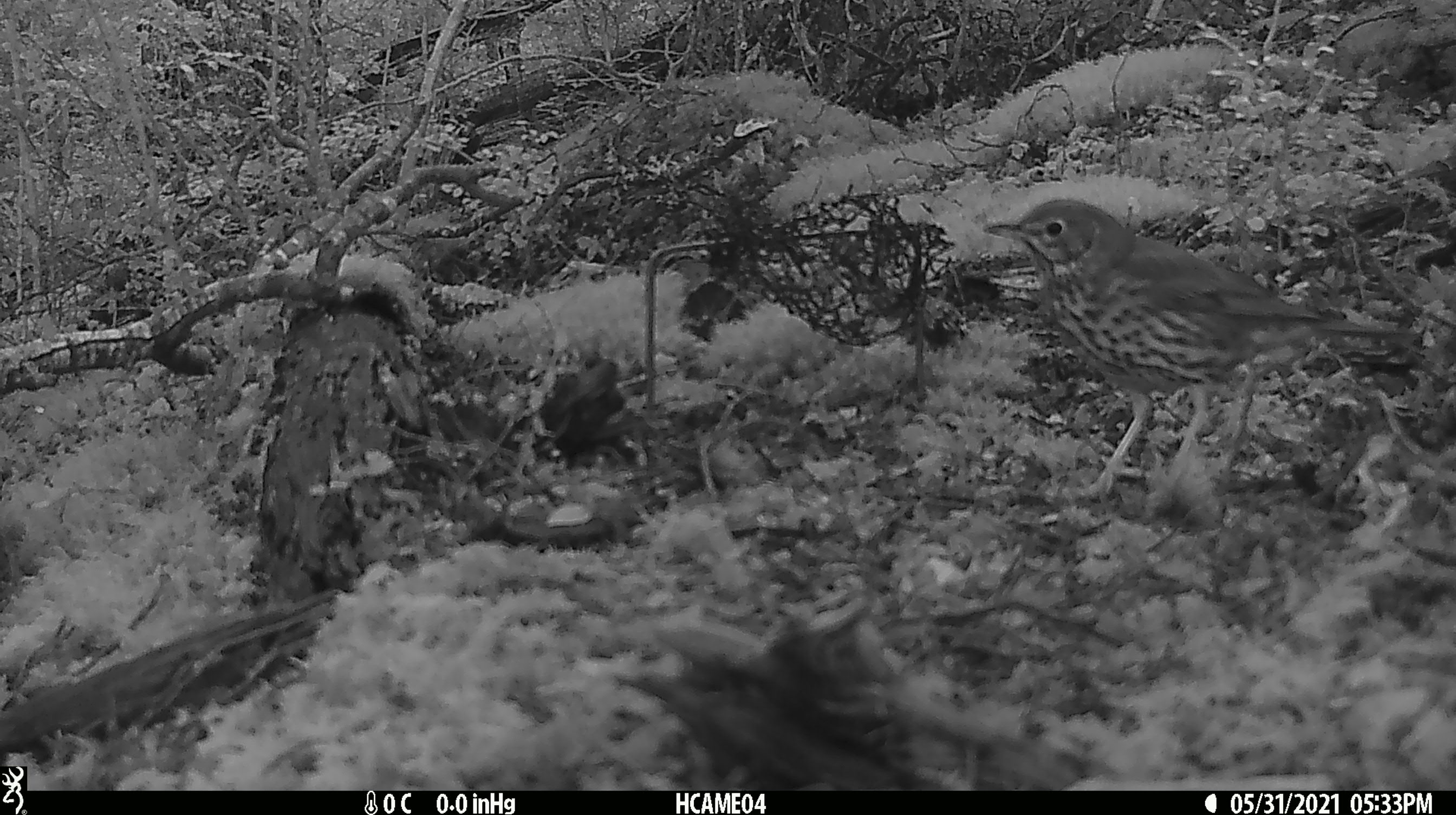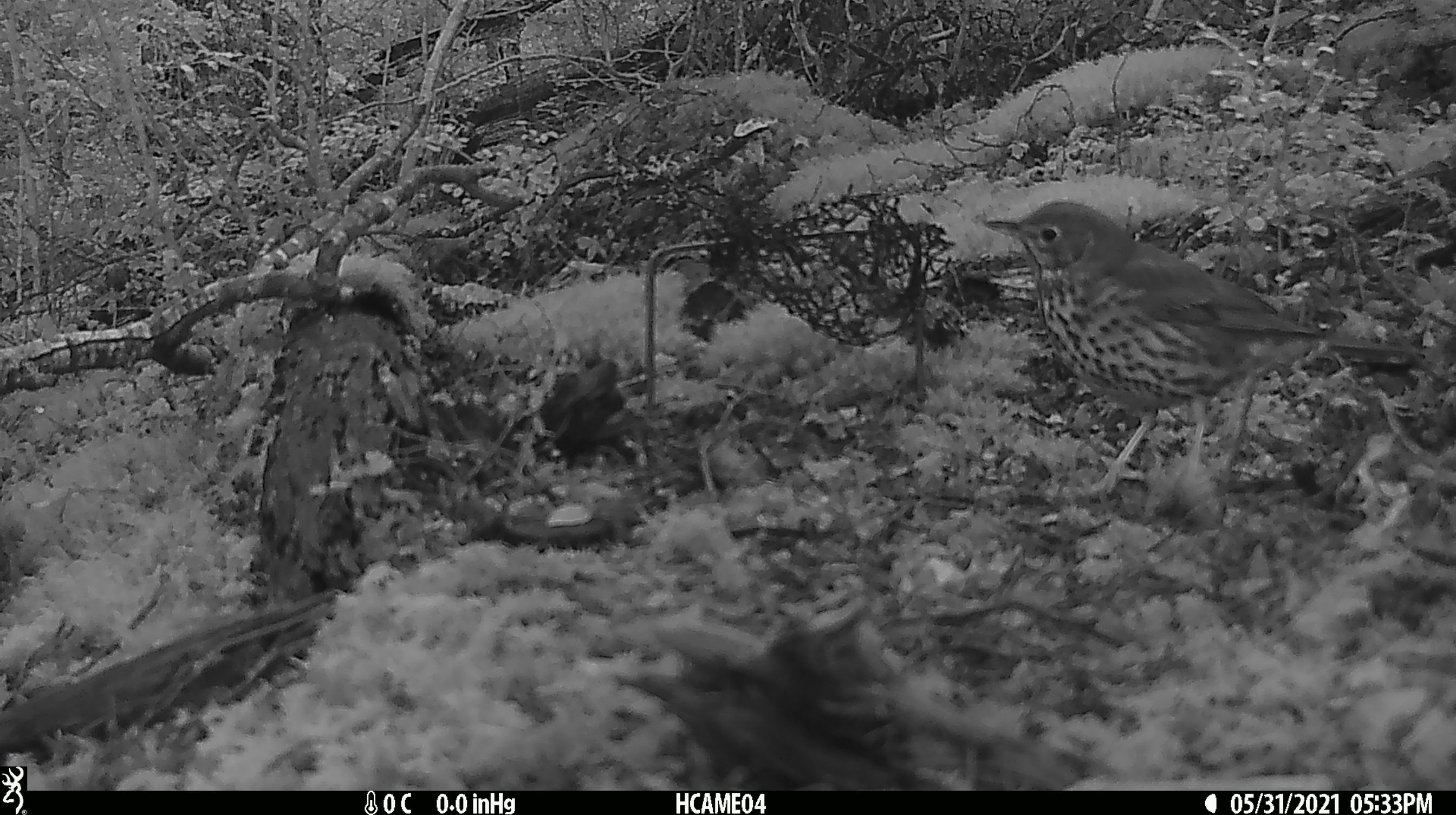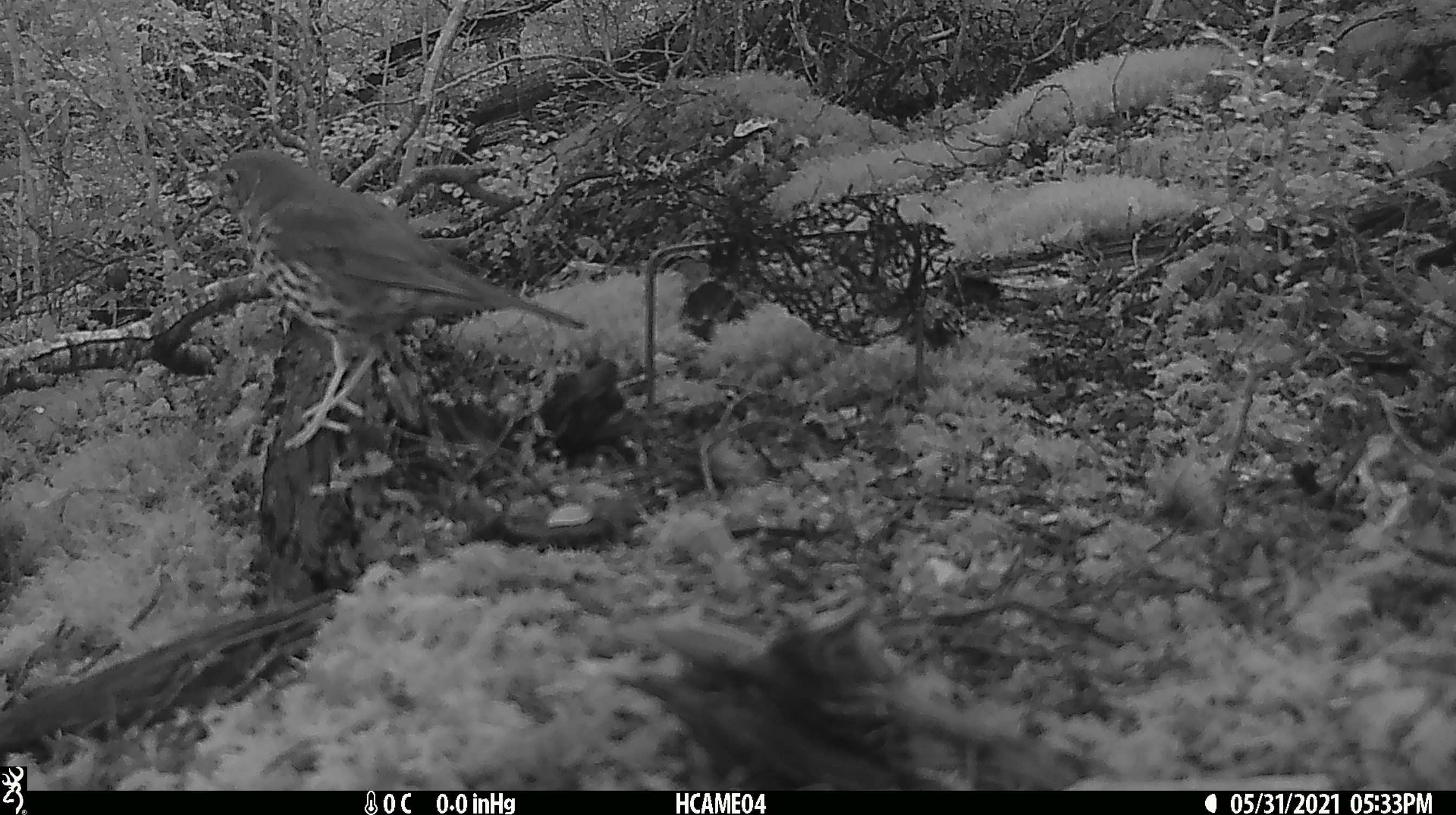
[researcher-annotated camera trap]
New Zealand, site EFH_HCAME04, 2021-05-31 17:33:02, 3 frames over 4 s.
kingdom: Animalia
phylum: Chordata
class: Aves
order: Passeriformes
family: Turdidae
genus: Turdus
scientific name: Turdus philomelos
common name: song thrush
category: thrush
Thrush (song thrush) (Turdus philomelos).